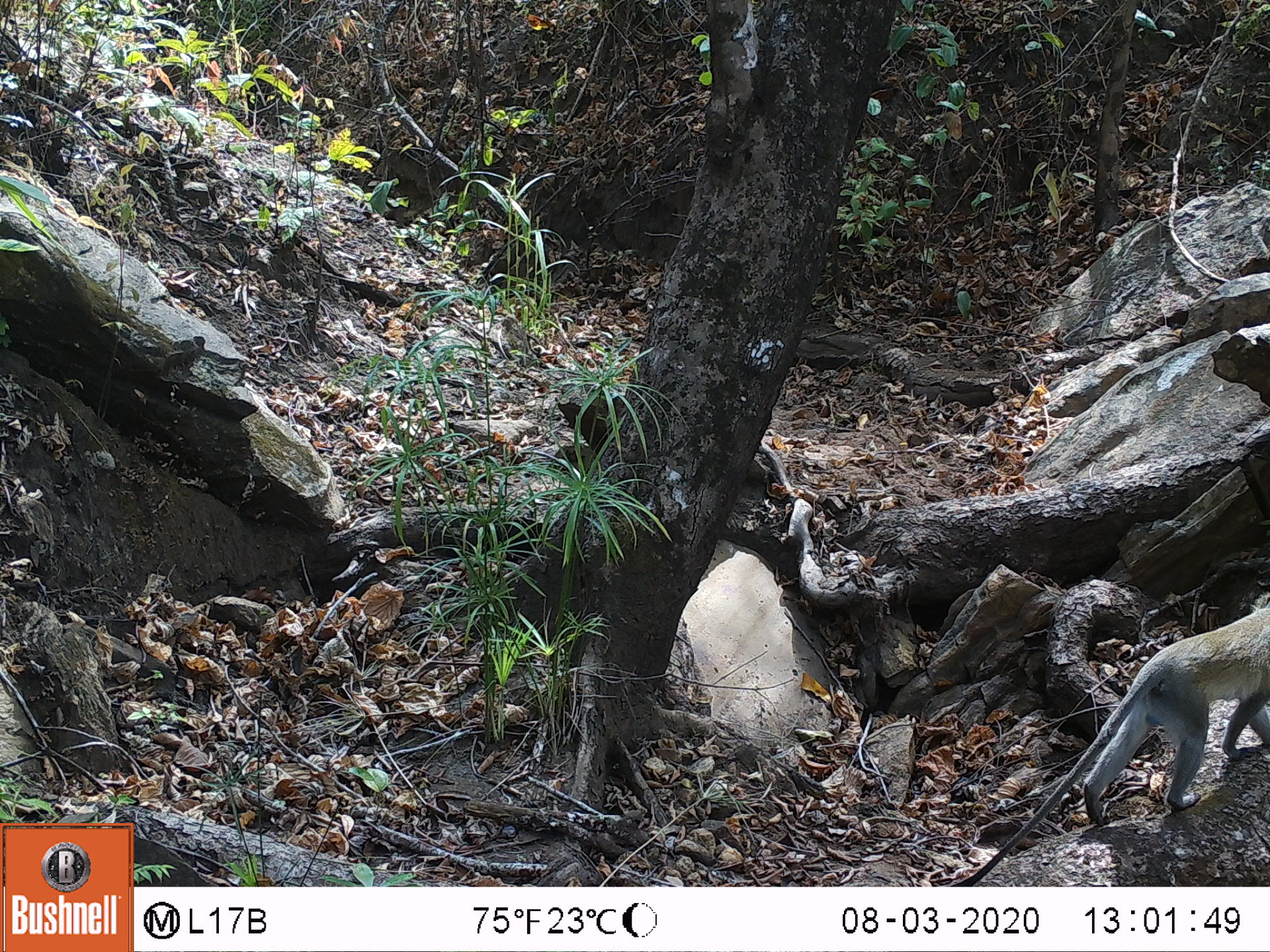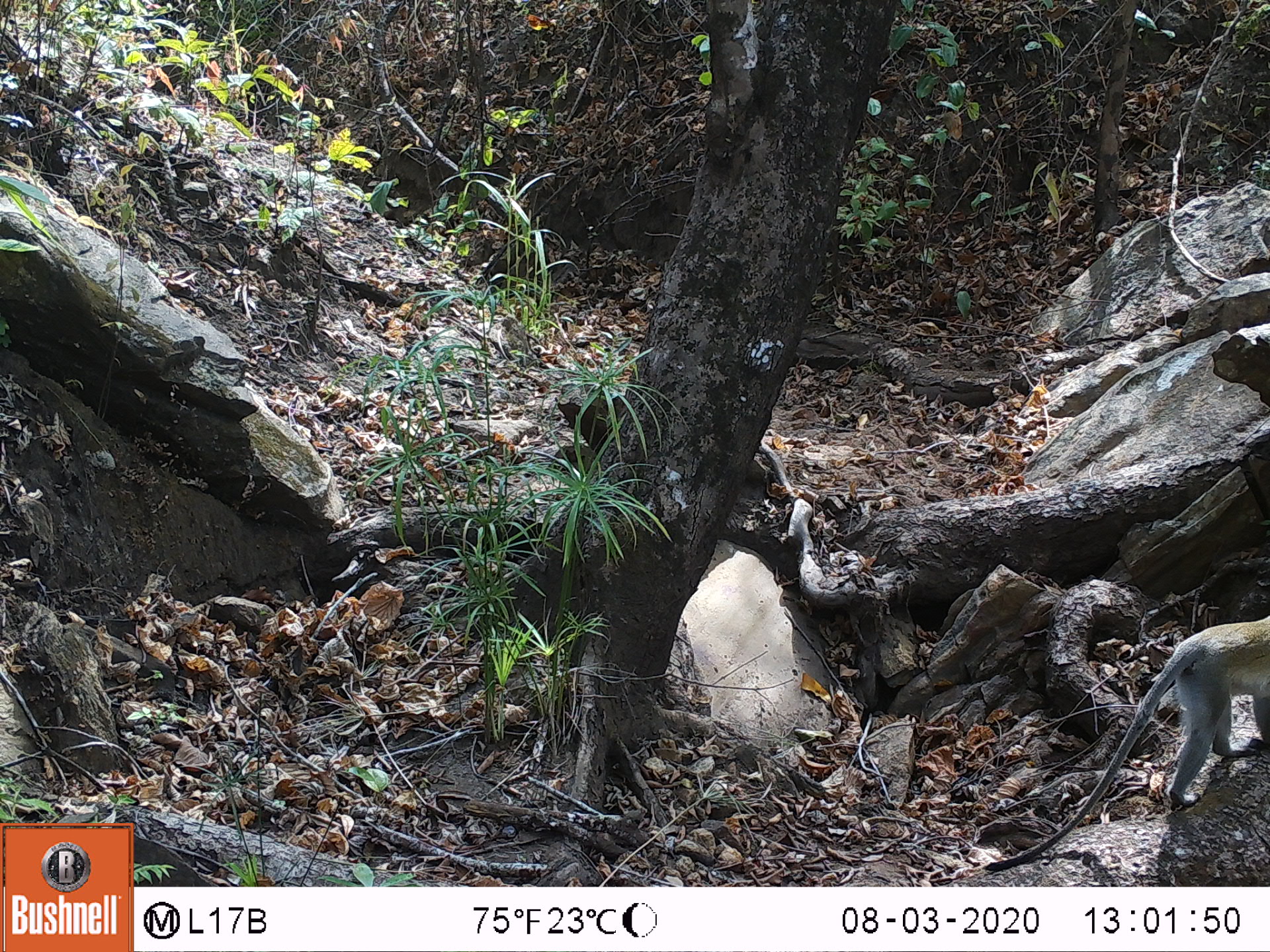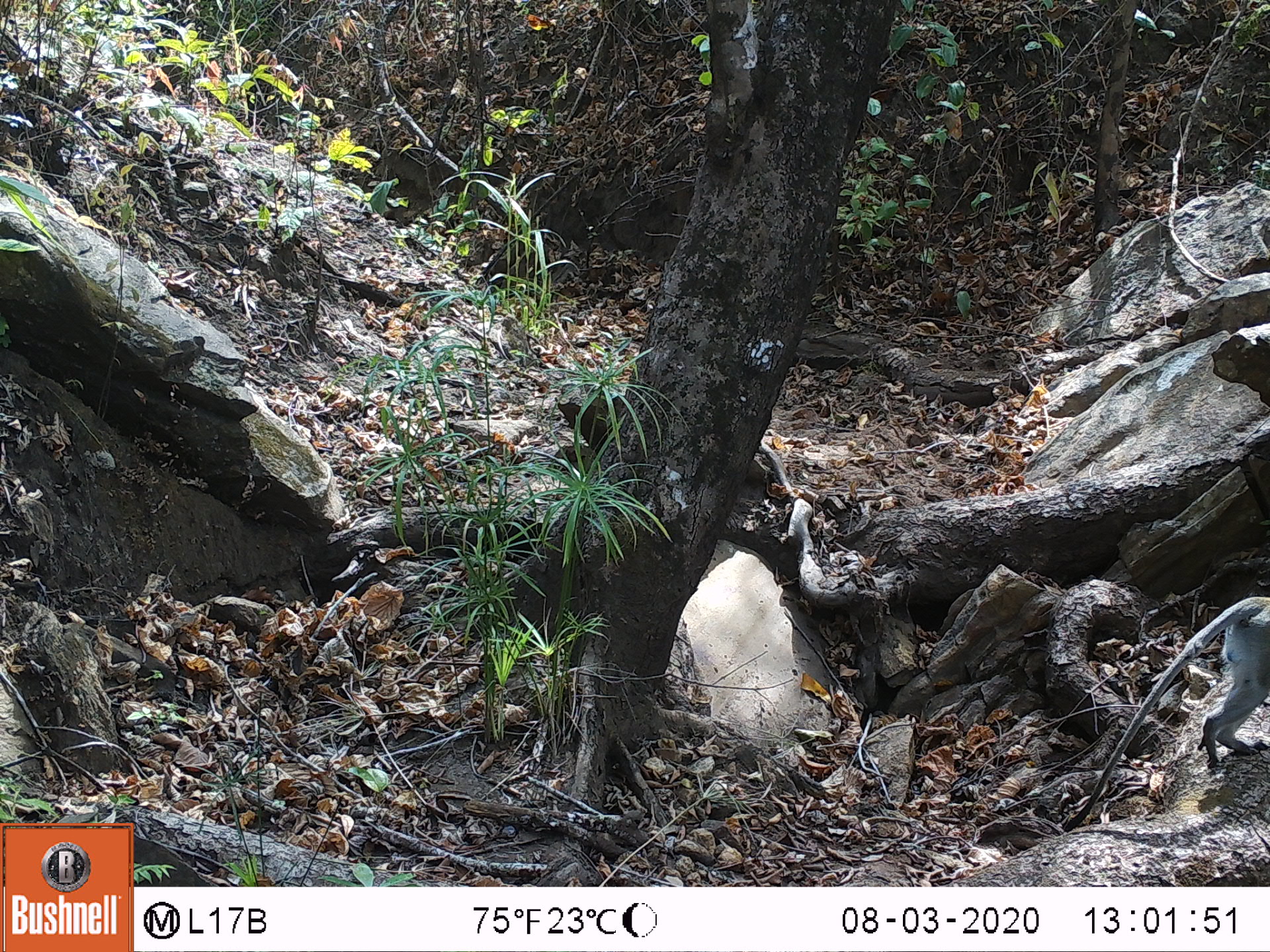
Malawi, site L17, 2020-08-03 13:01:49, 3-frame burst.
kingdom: Animalia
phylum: Chordata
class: Mammalia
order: Primates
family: Cercopithecidae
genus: Chlorocebus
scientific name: Chlorocebus pygerythrus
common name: vervet monkey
Vervet monkey (Chlorocebus pygerythrus), count 1.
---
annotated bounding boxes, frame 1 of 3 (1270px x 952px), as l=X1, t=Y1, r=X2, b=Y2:
vervet monkey: l=963, t=599, r=1262, b=882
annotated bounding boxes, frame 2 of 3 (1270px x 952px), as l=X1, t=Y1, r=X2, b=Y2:
vervet monkey: l=981, t=609, r=1262, b=868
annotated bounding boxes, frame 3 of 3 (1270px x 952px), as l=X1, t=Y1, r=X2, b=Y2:
vervet monkey: l=1059, t=597, r=1262, b=835